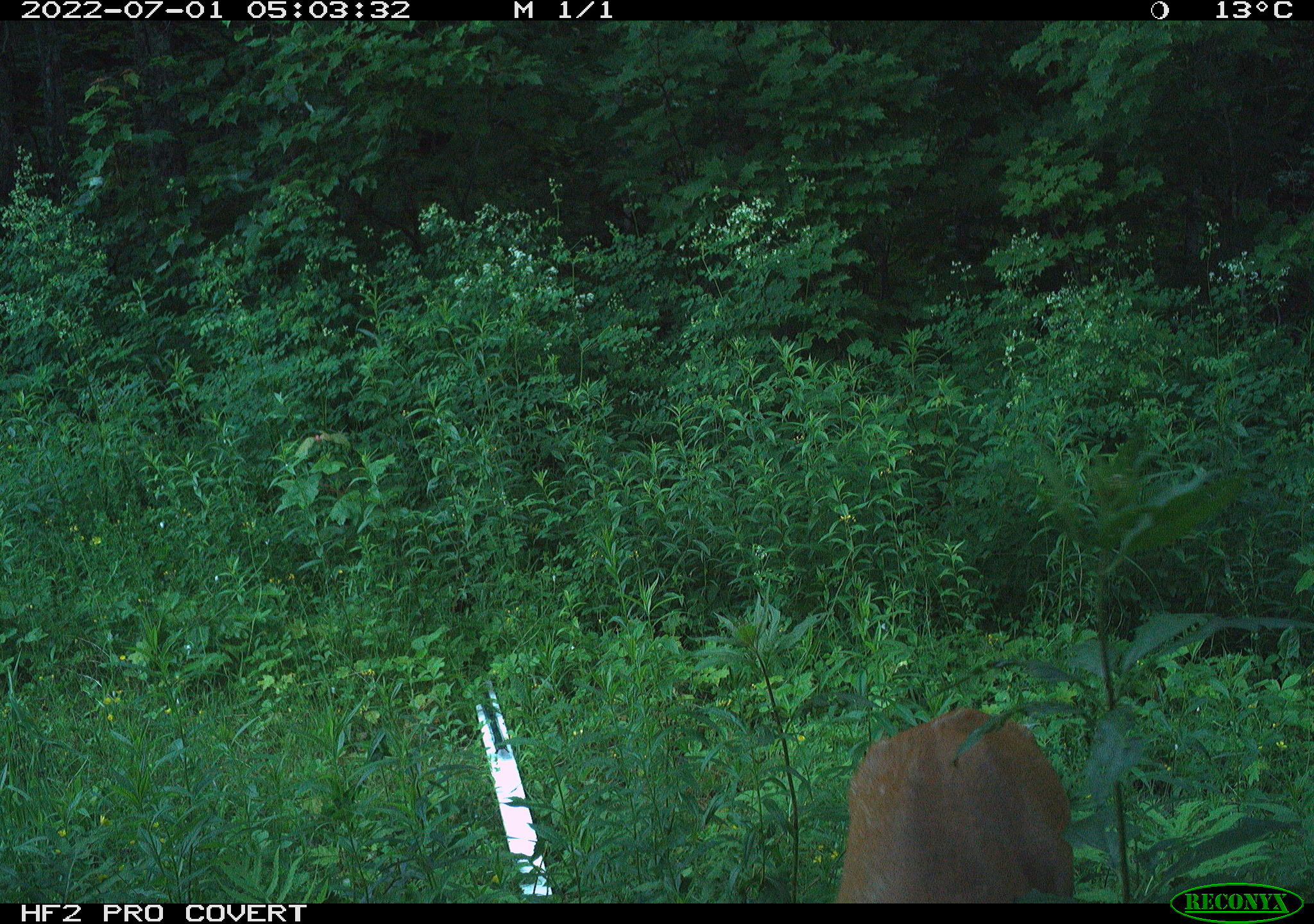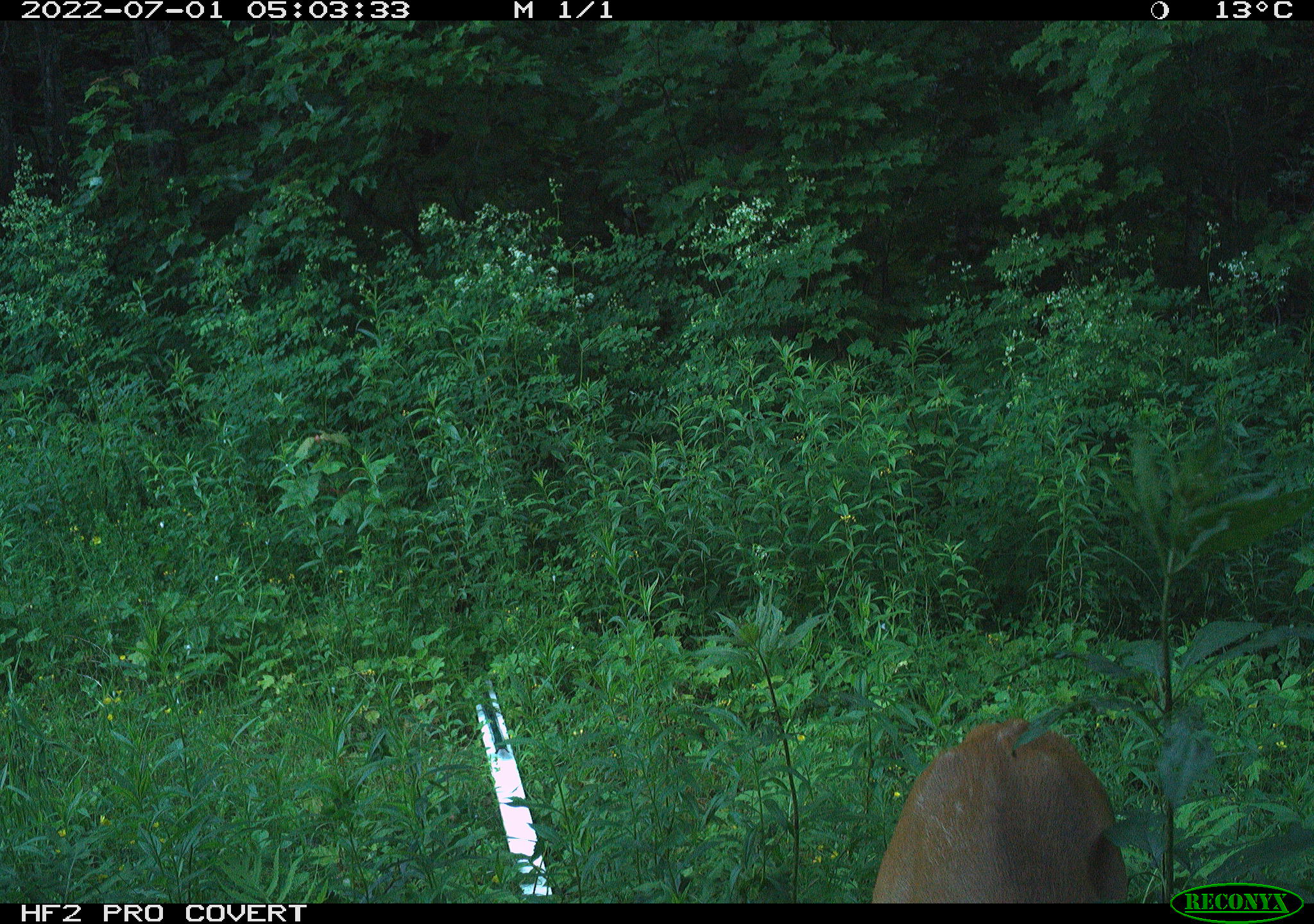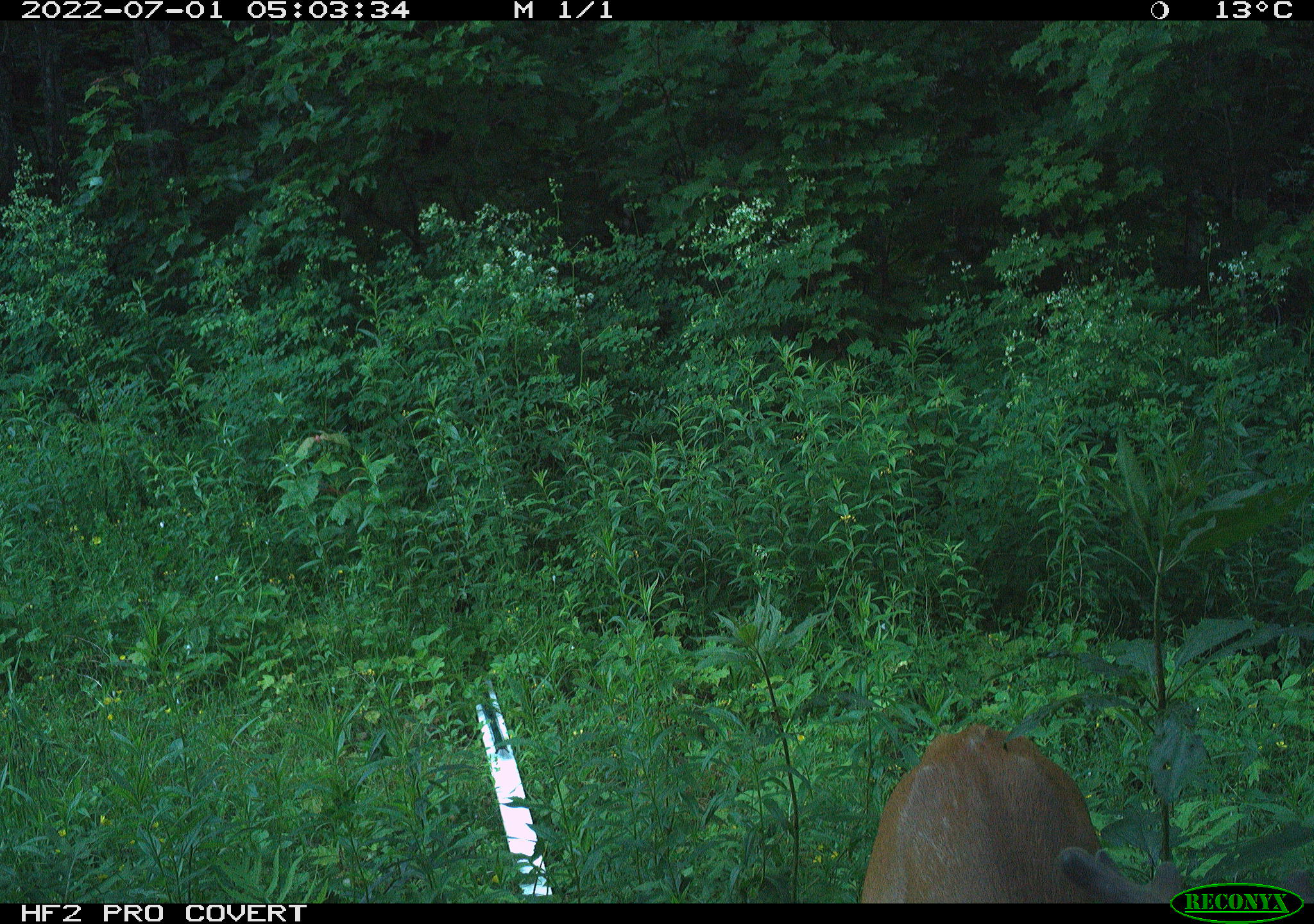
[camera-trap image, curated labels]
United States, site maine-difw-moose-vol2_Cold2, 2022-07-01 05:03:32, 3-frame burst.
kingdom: Animalia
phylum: Chordata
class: Mammalia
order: Artiodactyla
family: Cervidae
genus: Odocoileus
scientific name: Odocoileus virginianus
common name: white-tailed deer